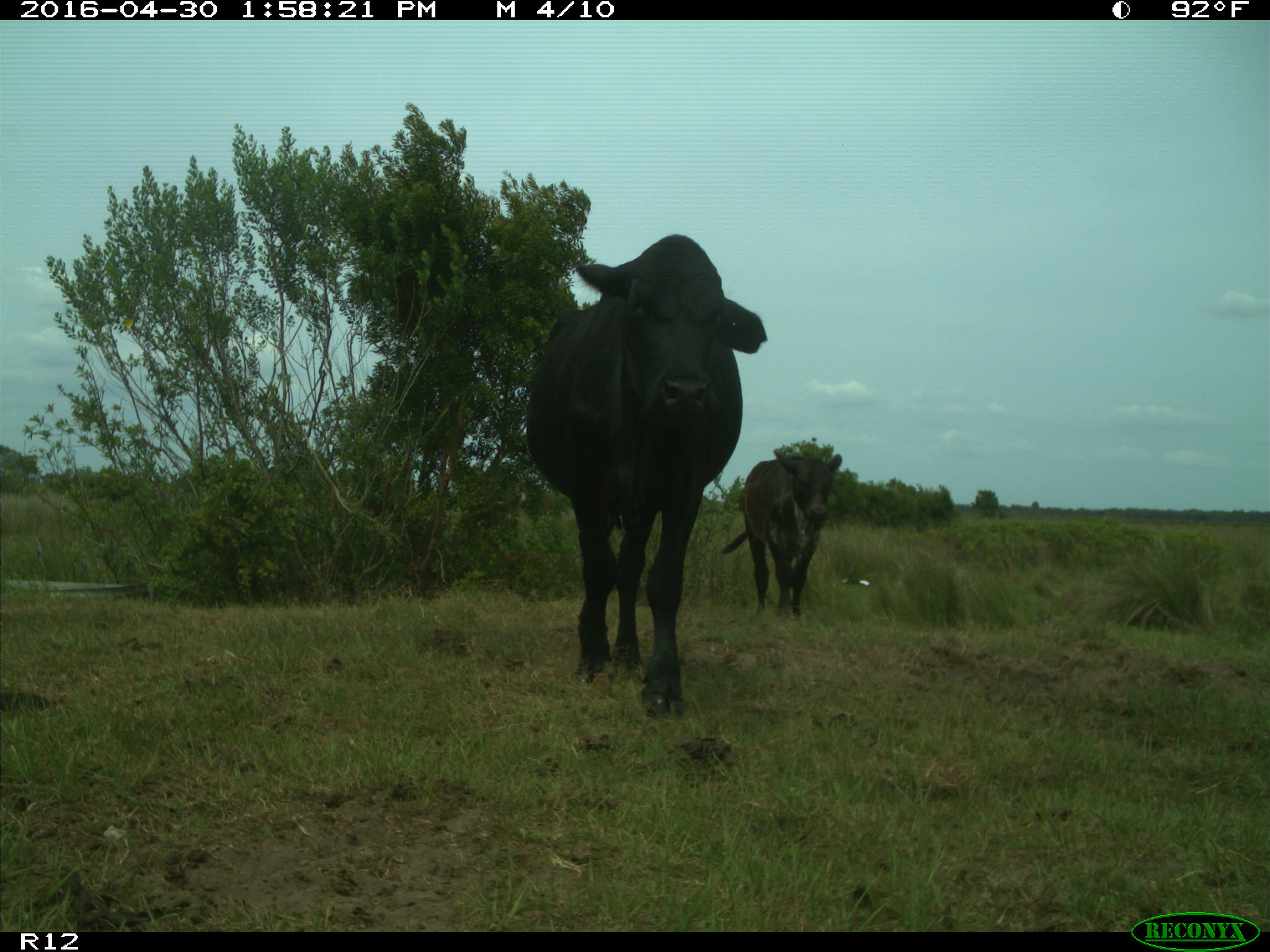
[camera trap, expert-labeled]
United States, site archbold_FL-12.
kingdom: Animalia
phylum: Chordata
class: Mammalia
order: Artiodactyla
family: Bovidae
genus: Bos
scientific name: Bos taurus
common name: domestic cow